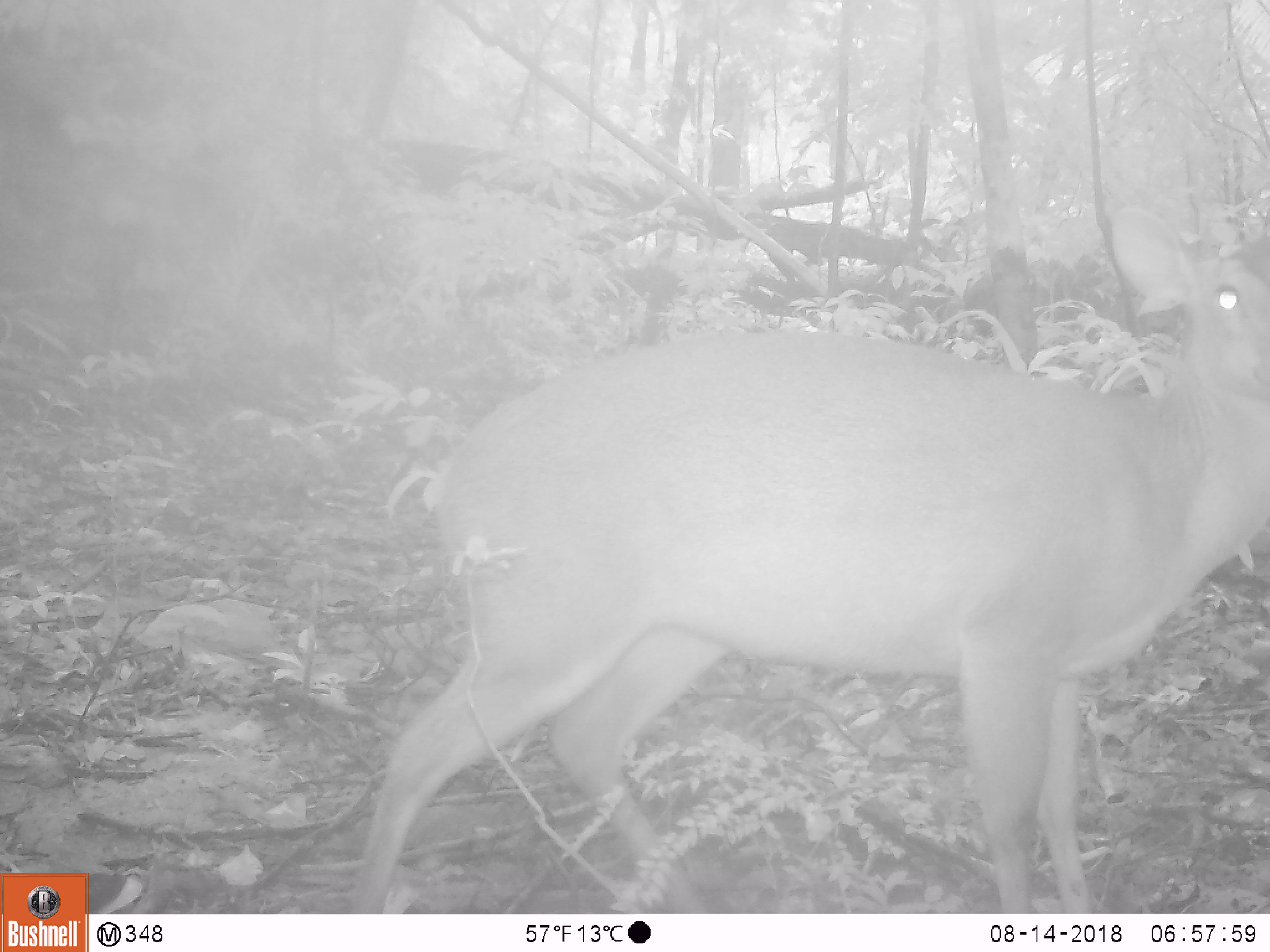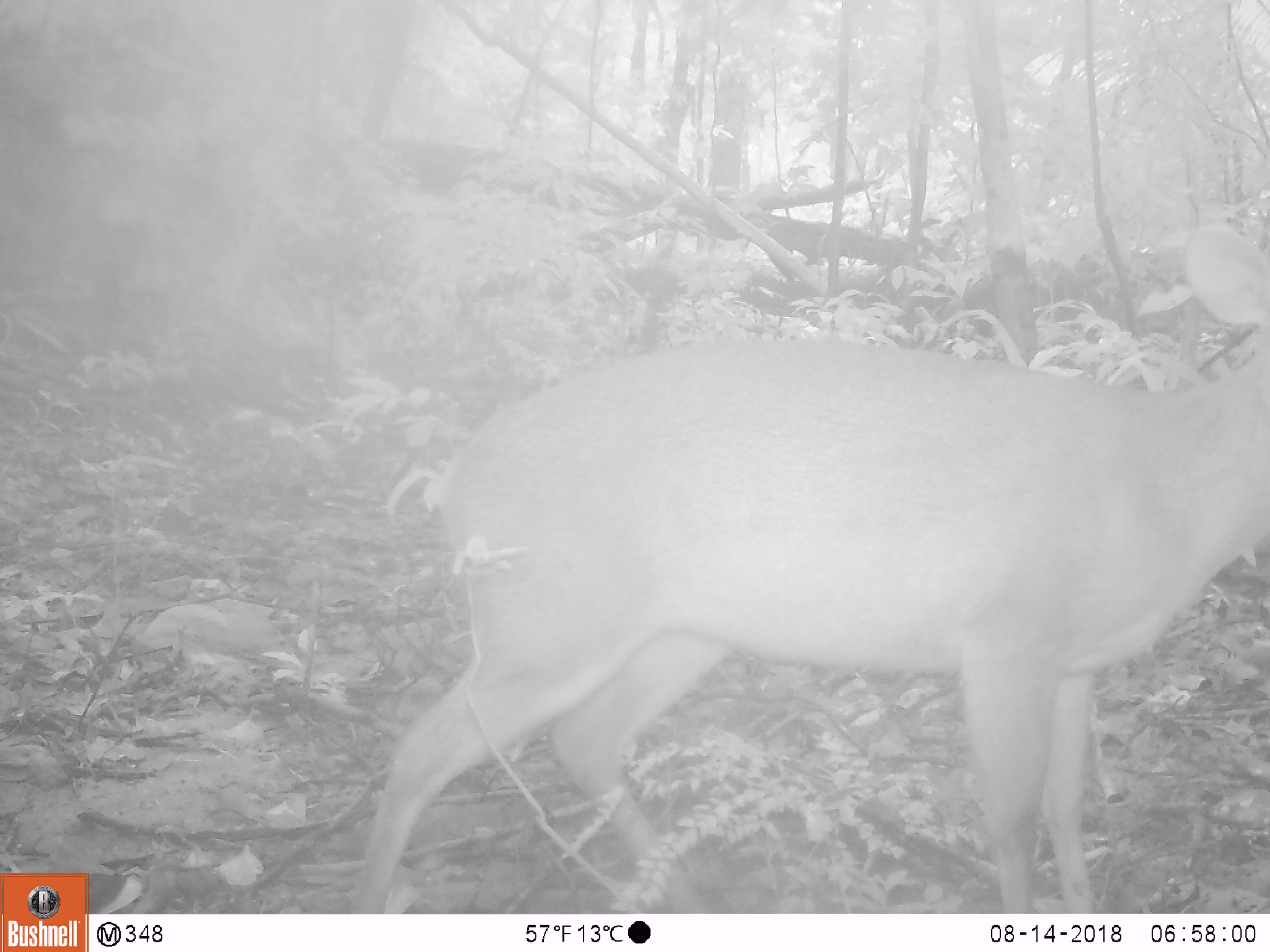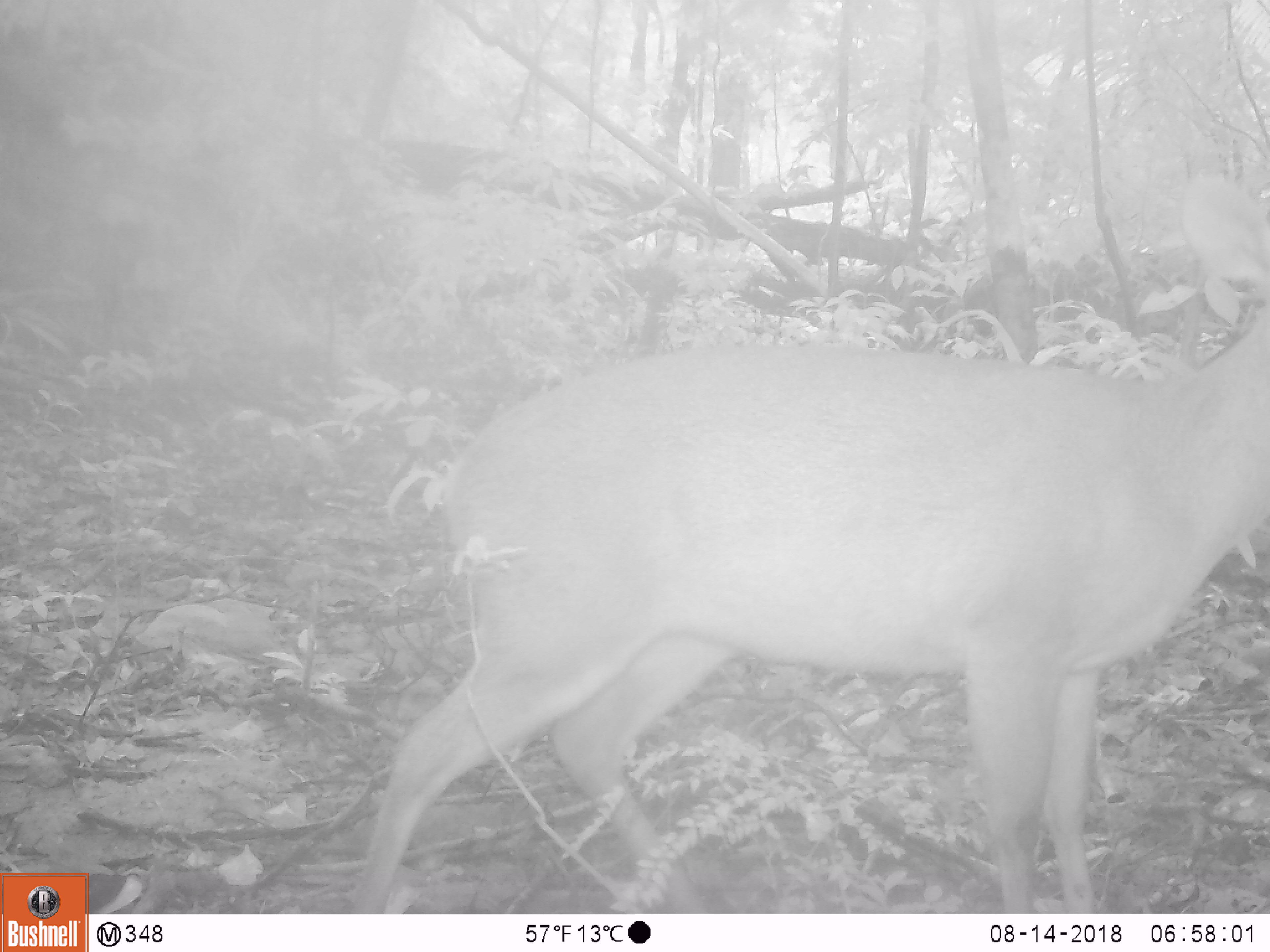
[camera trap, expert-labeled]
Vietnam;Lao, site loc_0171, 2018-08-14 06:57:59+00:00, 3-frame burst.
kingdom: Animalia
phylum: Chordata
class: Mammalia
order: Artiodactyla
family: Cervidae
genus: Muntiacus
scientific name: Muntiacus vuquangensis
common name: large-antlered muntjac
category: large antlered muntjac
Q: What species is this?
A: Large antlered muntjac (large-antlered muntjac) (Muntiacus vuquangensis).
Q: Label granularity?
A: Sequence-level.